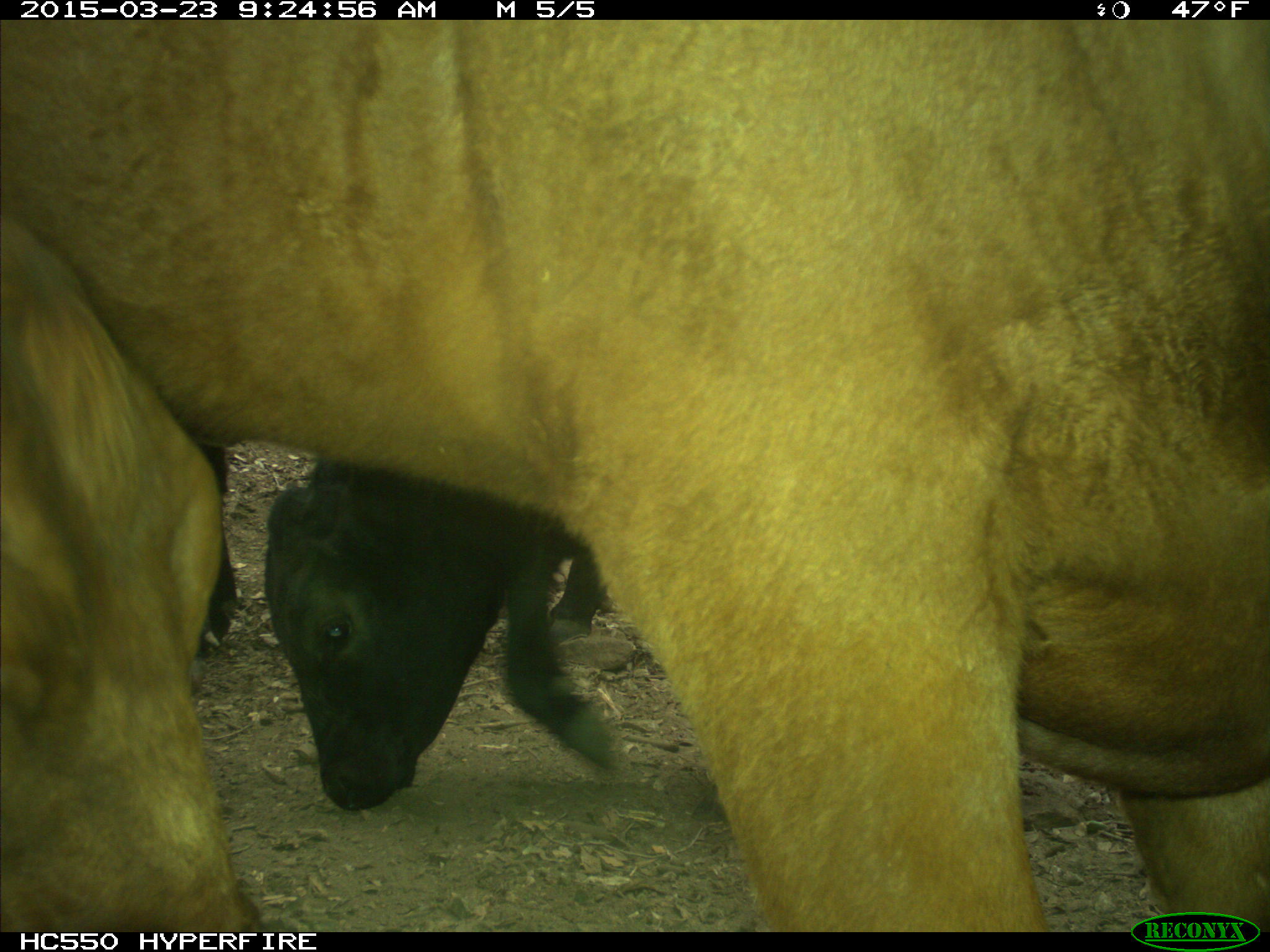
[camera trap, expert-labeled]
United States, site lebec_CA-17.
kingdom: Animalia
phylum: Chordata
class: Mammalia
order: Artiodactyla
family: Bovidae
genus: Bos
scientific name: Bos taurus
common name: domestic cow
Bos taurus (domestic cow).